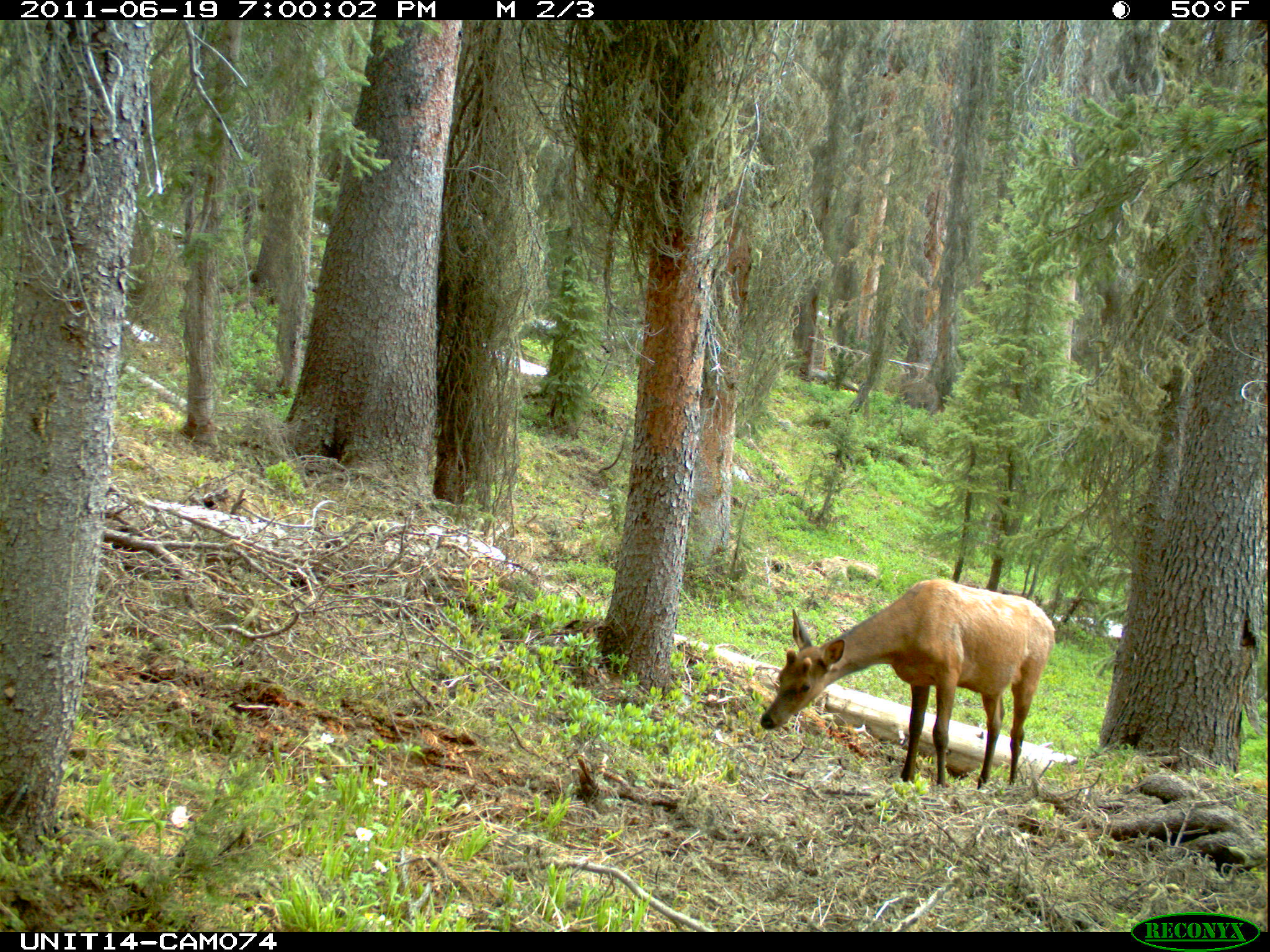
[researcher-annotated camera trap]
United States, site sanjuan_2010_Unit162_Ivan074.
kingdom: Animalia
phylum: Chordata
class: Mammalia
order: Artiodactyla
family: Cervidae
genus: Cervus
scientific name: Cervus elaphus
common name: red deer